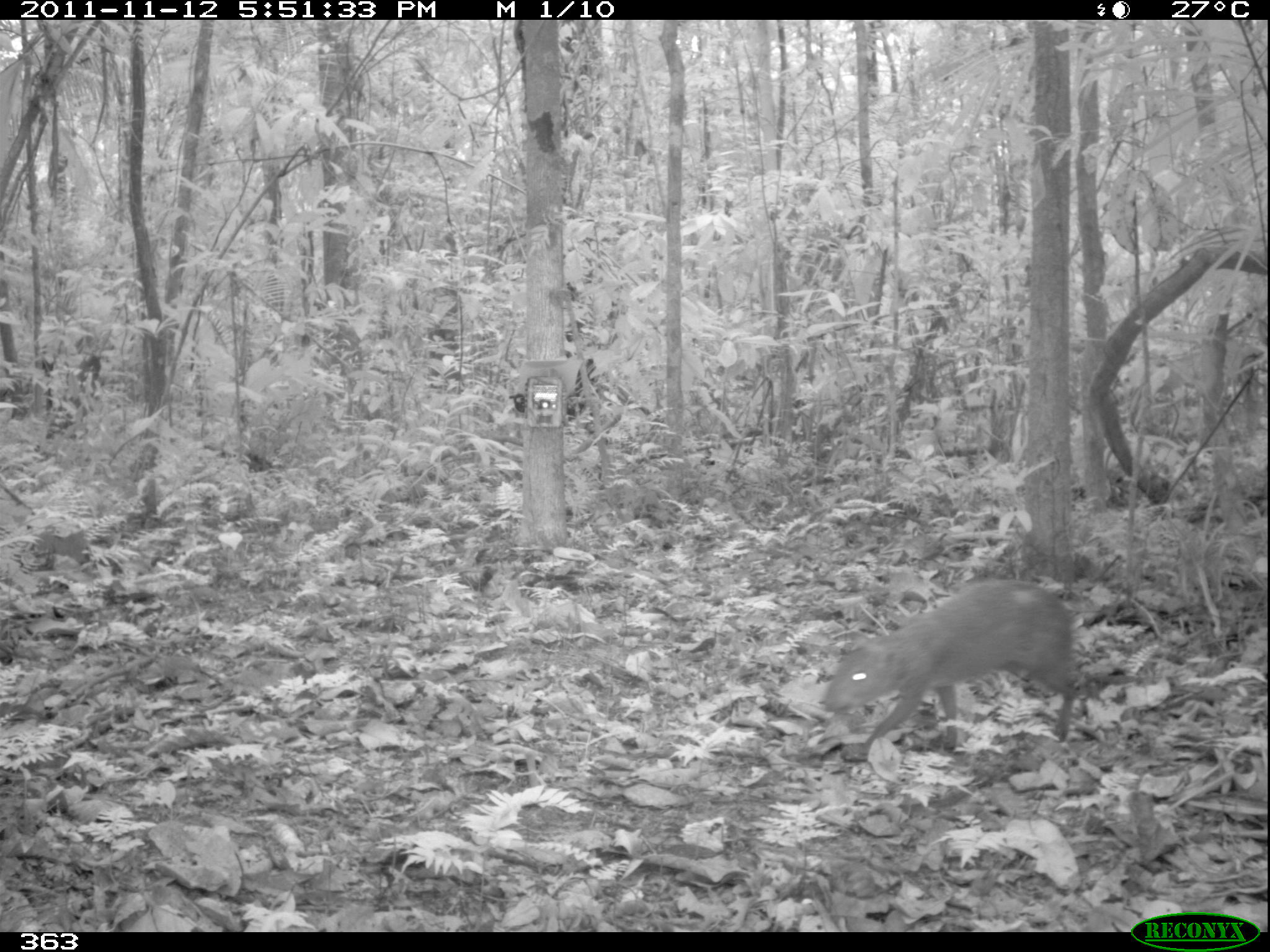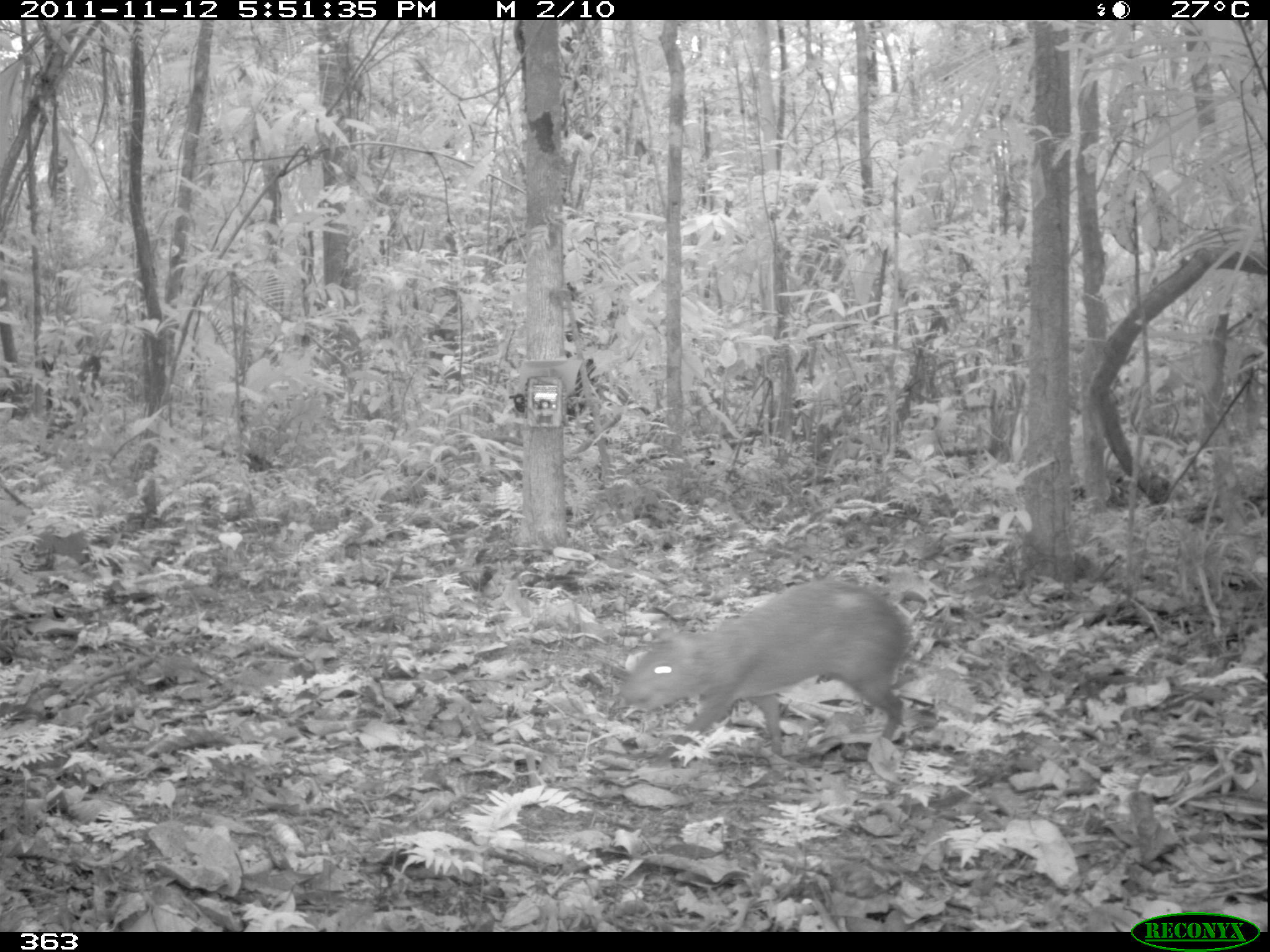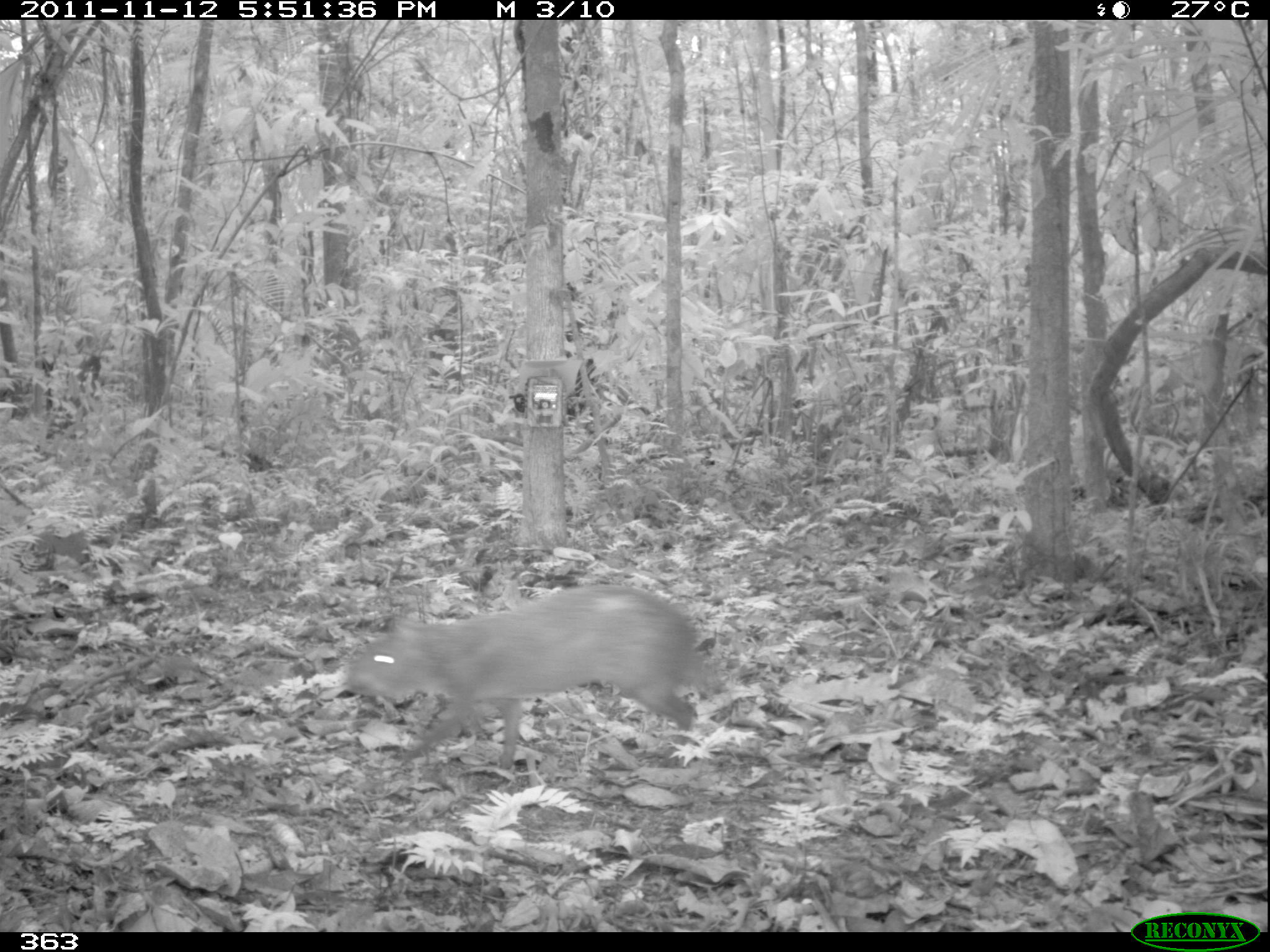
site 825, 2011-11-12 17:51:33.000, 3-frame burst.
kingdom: Animalia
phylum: Chordata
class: Mammalia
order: Rodentia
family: Dasyproctidae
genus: Dasyprocta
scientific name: Dasyprocta punctata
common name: central american agouti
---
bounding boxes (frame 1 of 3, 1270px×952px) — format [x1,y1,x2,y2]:
dasyprocta punctata: [823,578,1078,761]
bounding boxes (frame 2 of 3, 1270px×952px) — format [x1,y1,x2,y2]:
dasyprocta punctata: [617,580,913,765]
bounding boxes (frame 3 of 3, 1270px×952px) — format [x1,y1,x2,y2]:
dasyprocta punctata: [343,582,716,768]